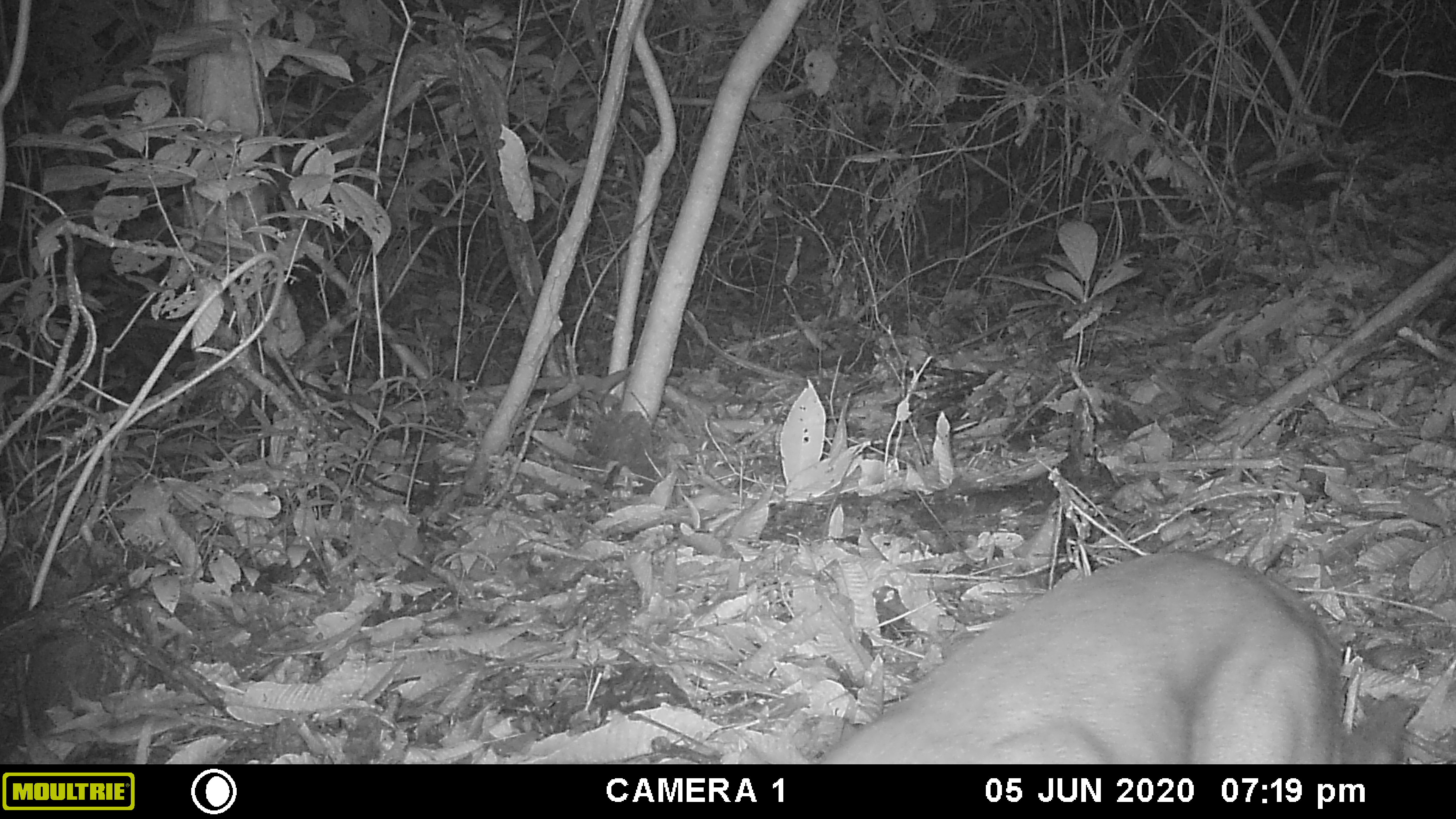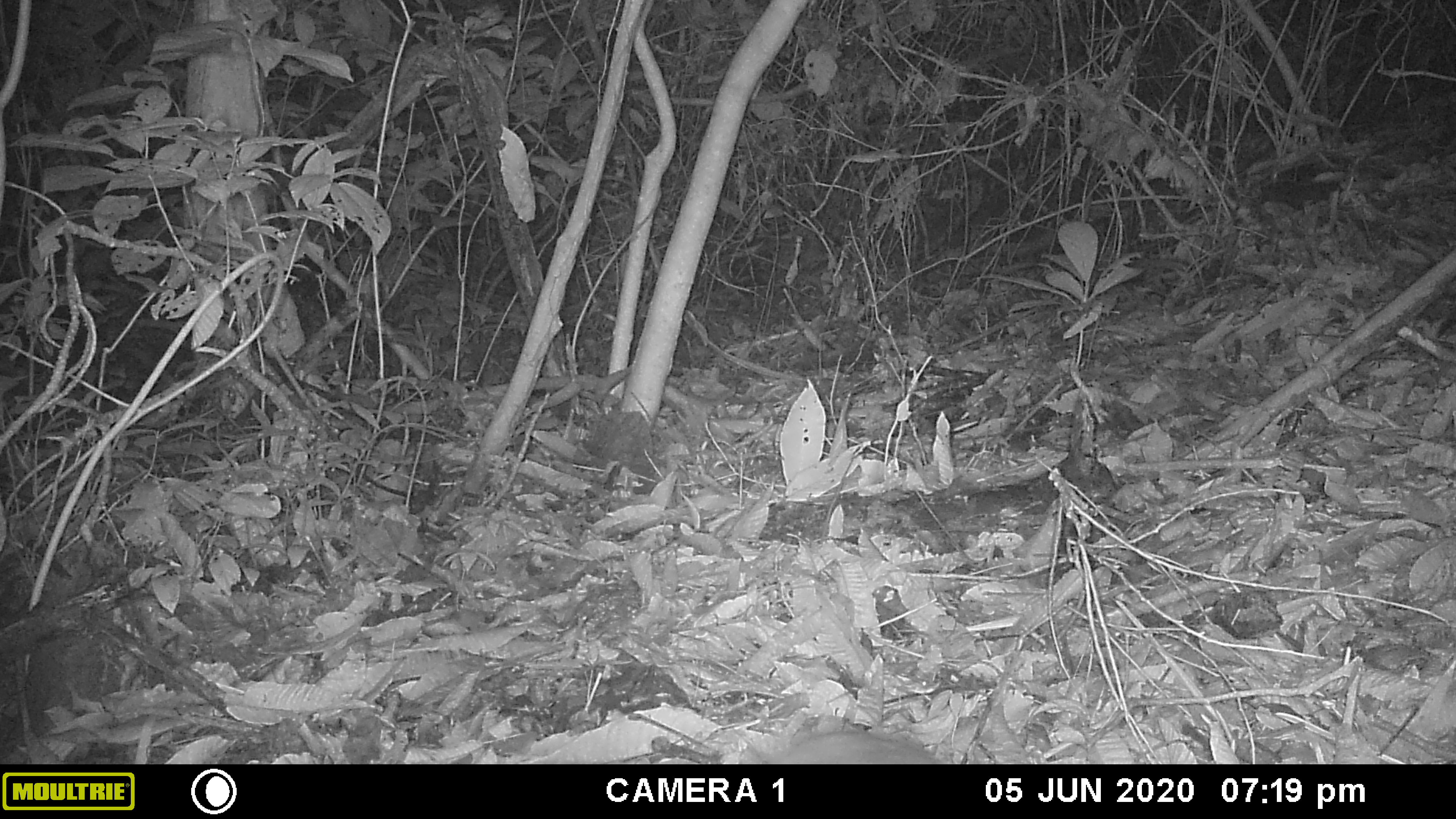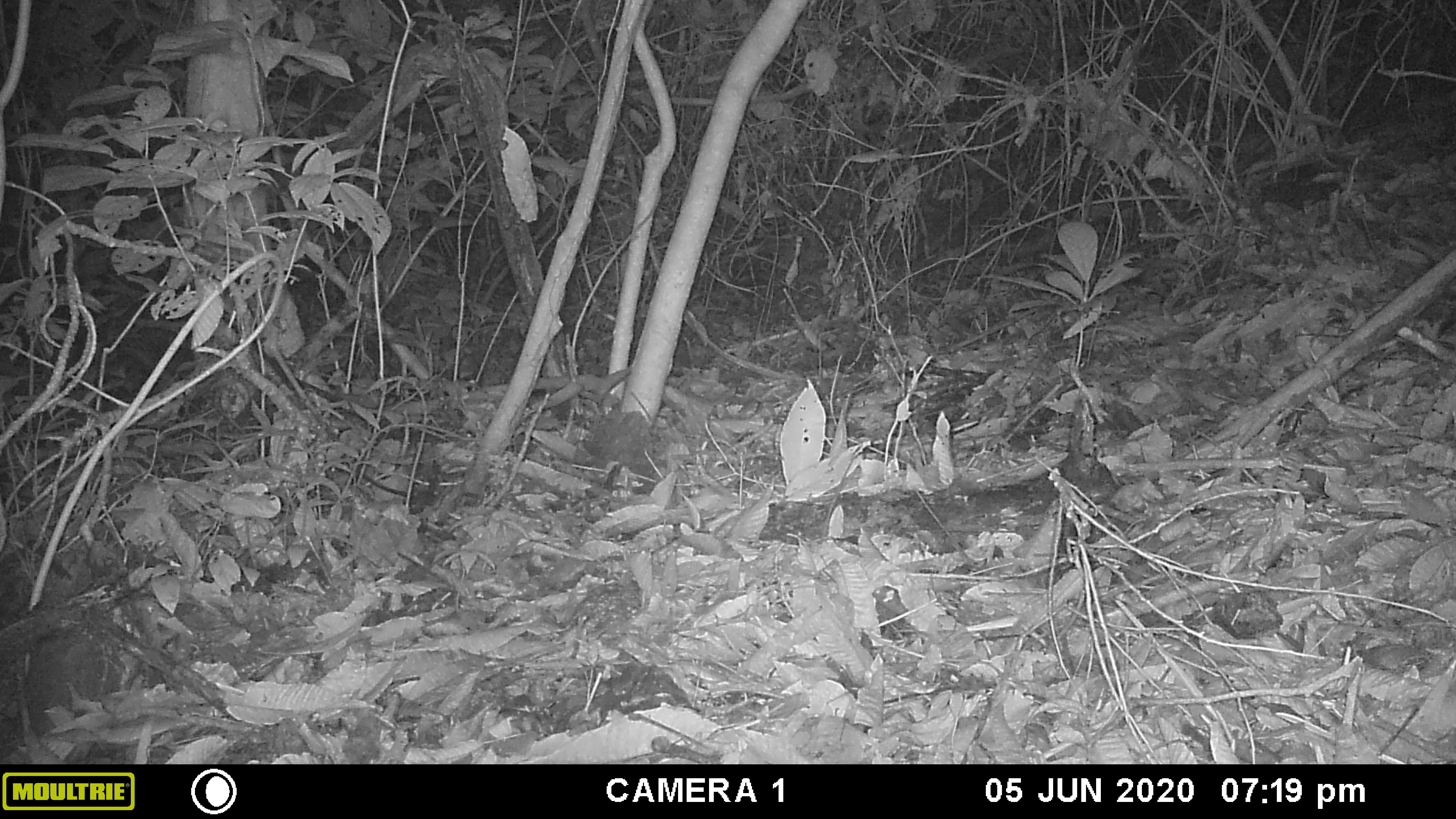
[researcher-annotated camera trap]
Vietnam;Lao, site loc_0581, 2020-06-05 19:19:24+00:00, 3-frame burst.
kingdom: Animalia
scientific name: Animalia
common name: animal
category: unidentified animal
Unidentified animal (animal) (Animalia). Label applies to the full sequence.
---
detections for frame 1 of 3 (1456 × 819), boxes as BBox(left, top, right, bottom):
unidentified animal: BBox(733, 550, 1411, 763)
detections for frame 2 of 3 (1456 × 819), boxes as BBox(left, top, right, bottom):
unidentified animal: BBox(737, 730, 944, 763)